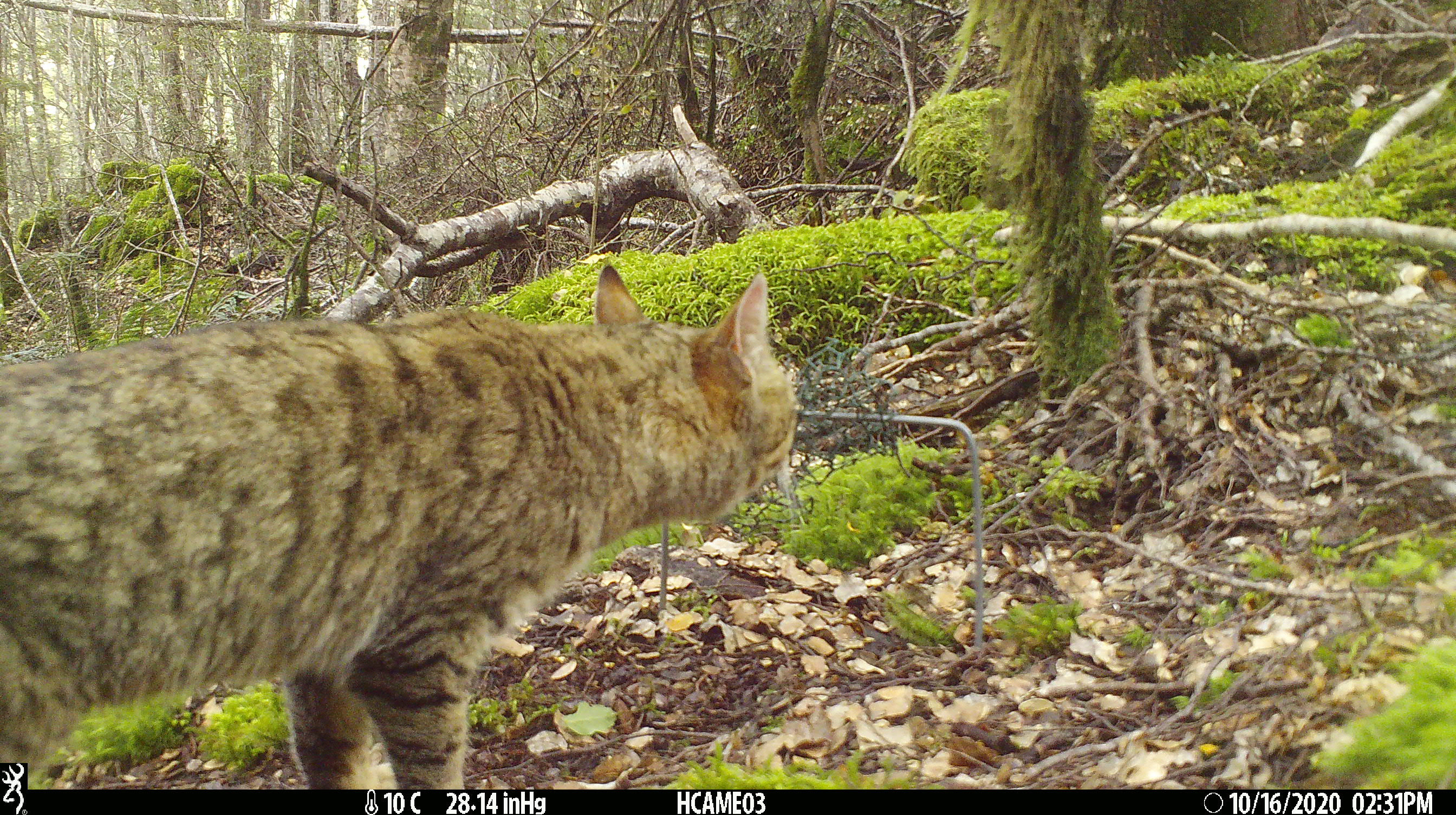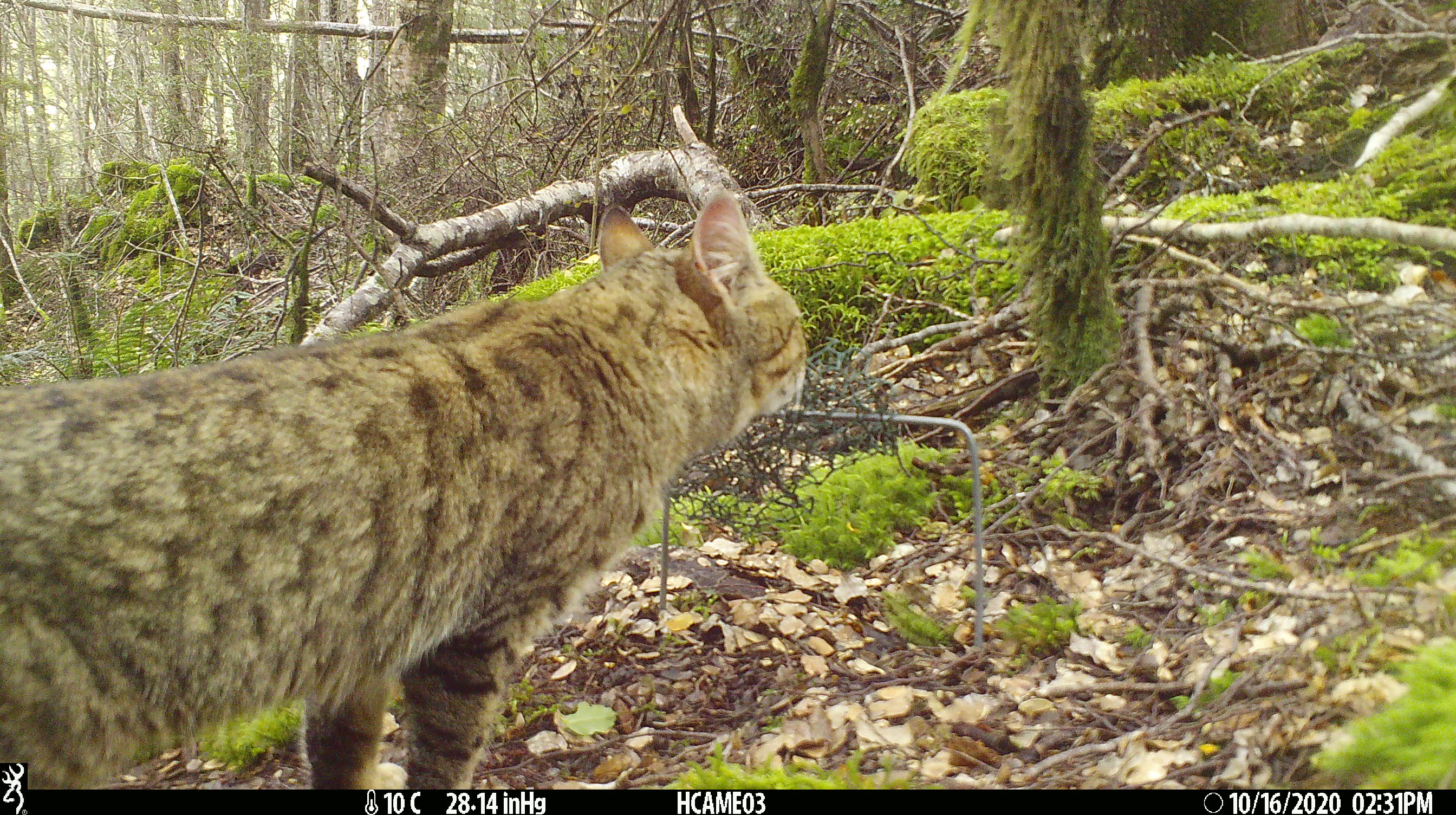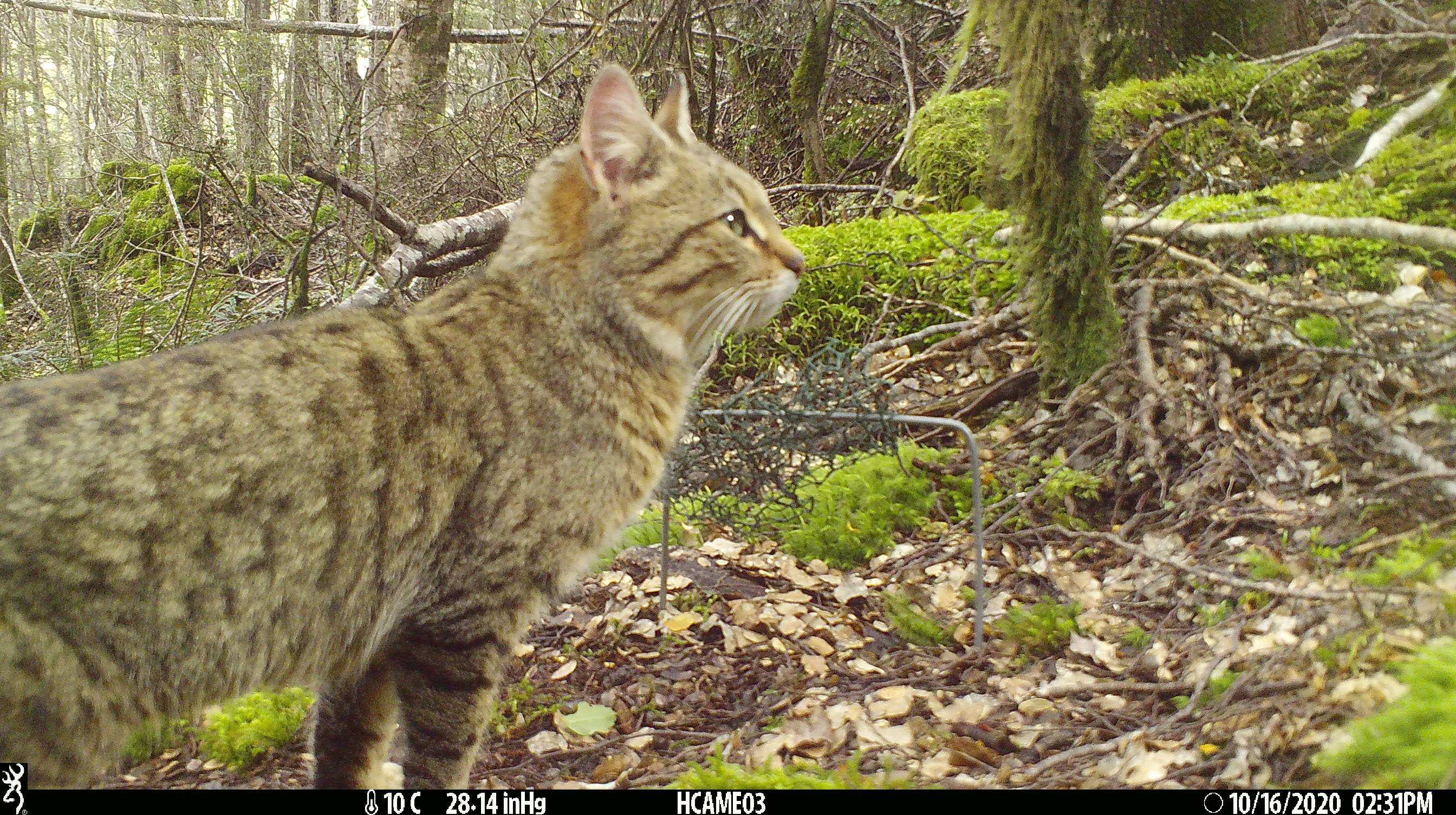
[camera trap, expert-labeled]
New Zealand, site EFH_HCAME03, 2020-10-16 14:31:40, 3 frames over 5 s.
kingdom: Animalia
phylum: Chordata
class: Mammalia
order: Carnivora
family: Felidae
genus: Felis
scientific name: Felis catus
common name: domestic cat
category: cat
Cat (domestic cat) (Felis catus).